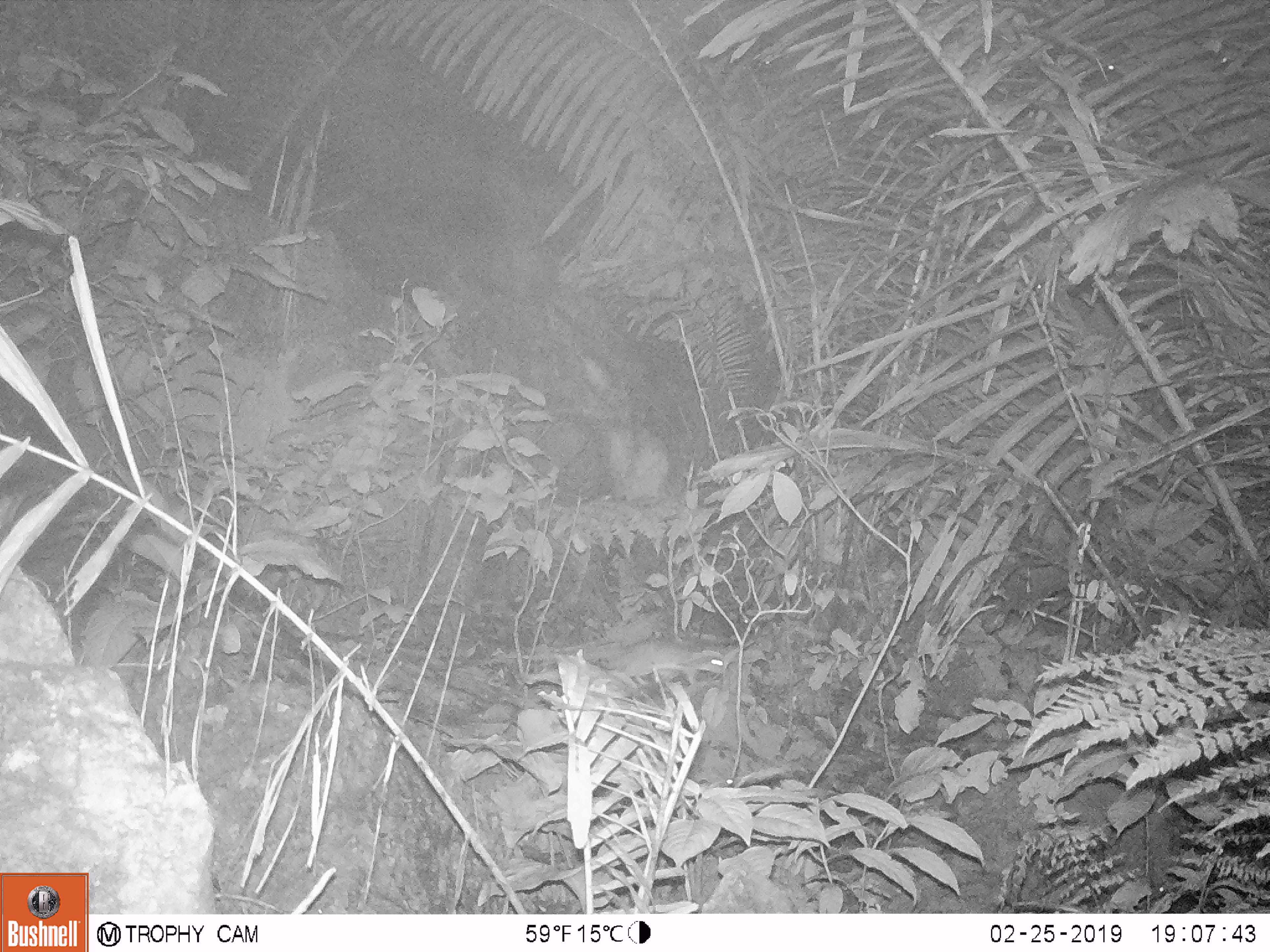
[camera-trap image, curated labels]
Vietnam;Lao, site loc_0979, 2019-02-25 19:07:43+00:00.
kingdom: Animalia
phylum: Chordata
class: Mammalia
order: Rodentia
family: Muridae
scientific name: Muridae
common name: old-world mice and rats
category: unidentified murid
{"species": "unidentified murid (old-world mice and rats) (Muridae)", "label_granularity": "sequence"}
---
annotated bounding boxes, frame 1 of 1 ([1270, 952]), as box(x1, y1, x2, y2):
unidentified murid: box(511, 637, 732, 689)